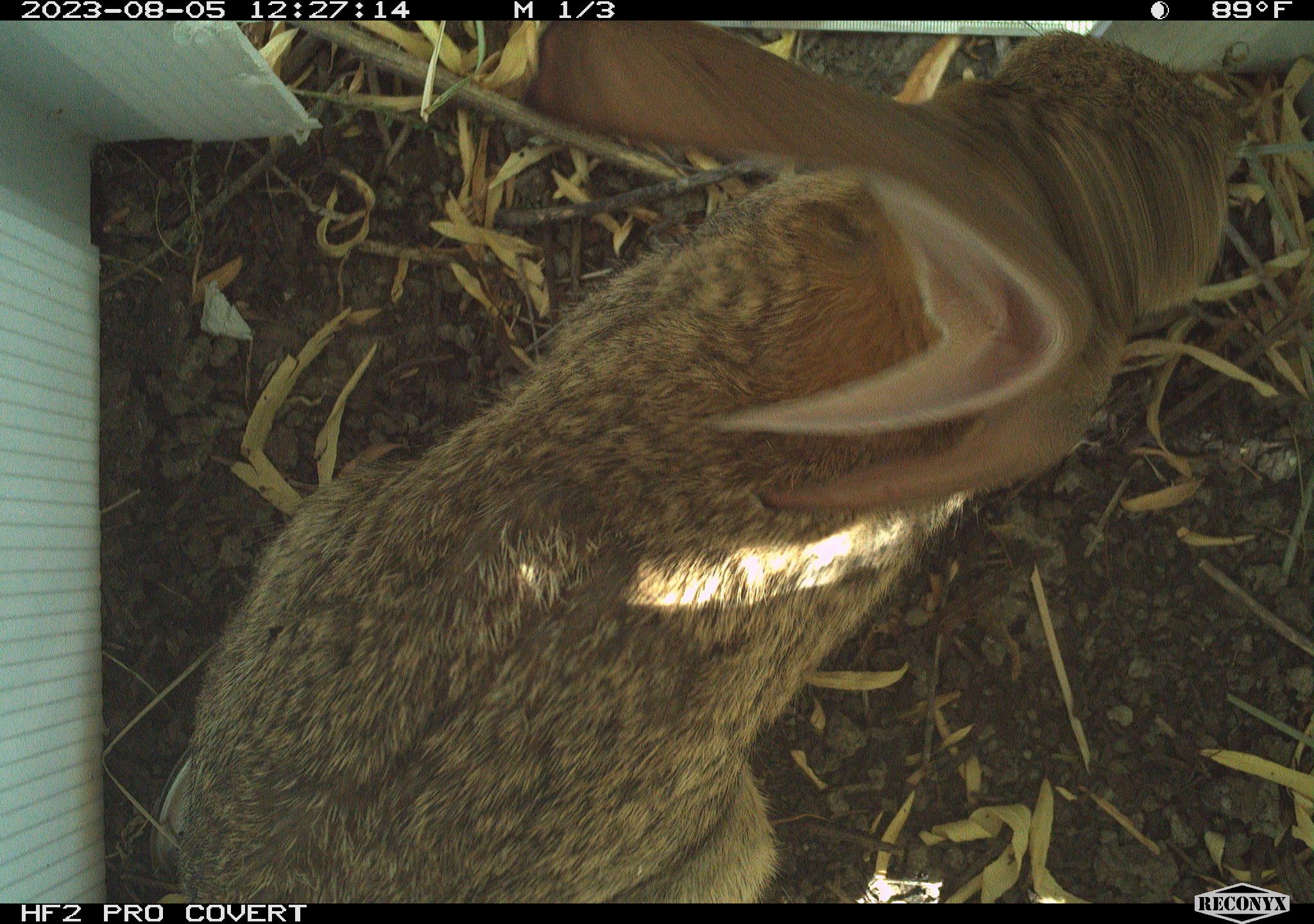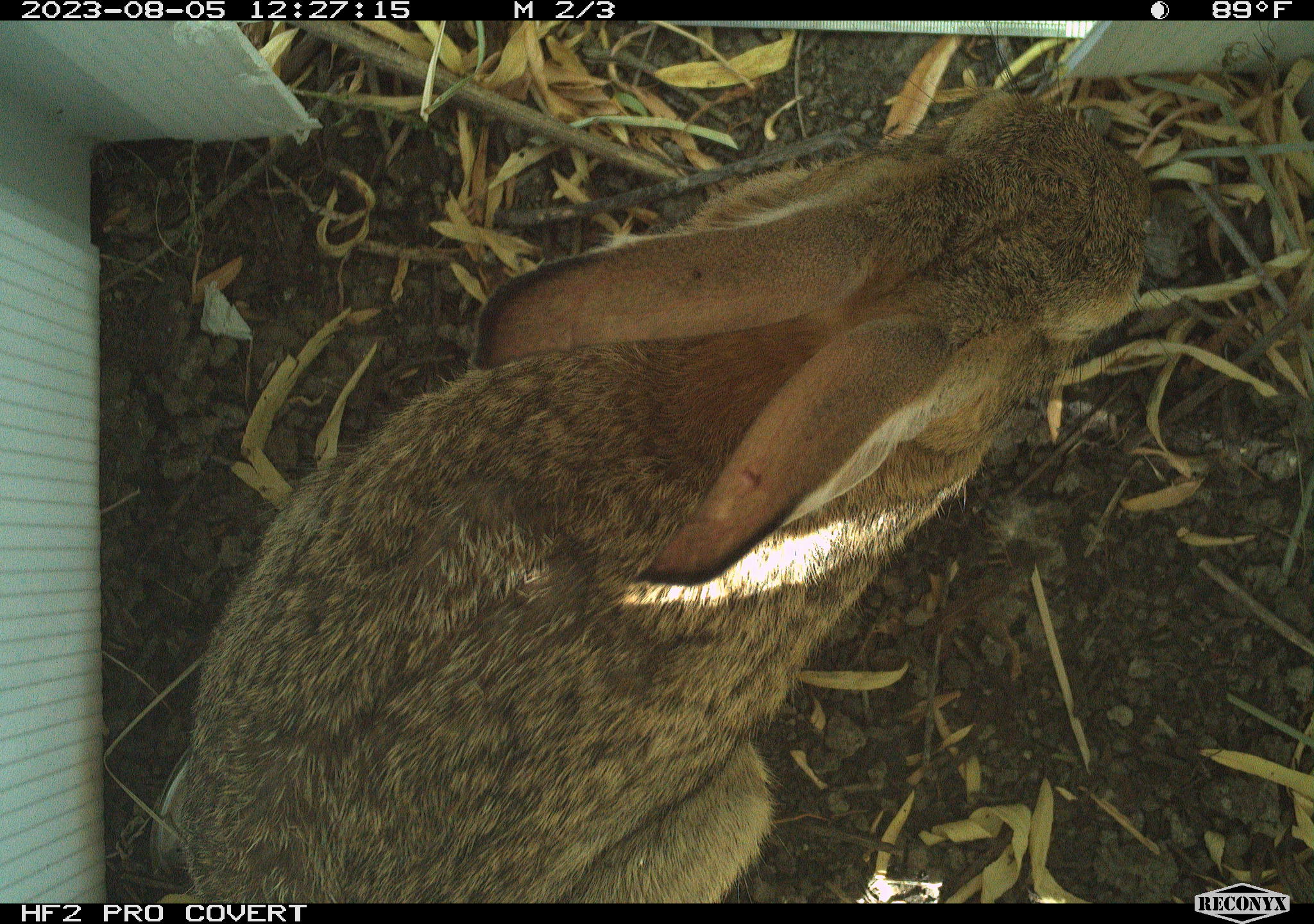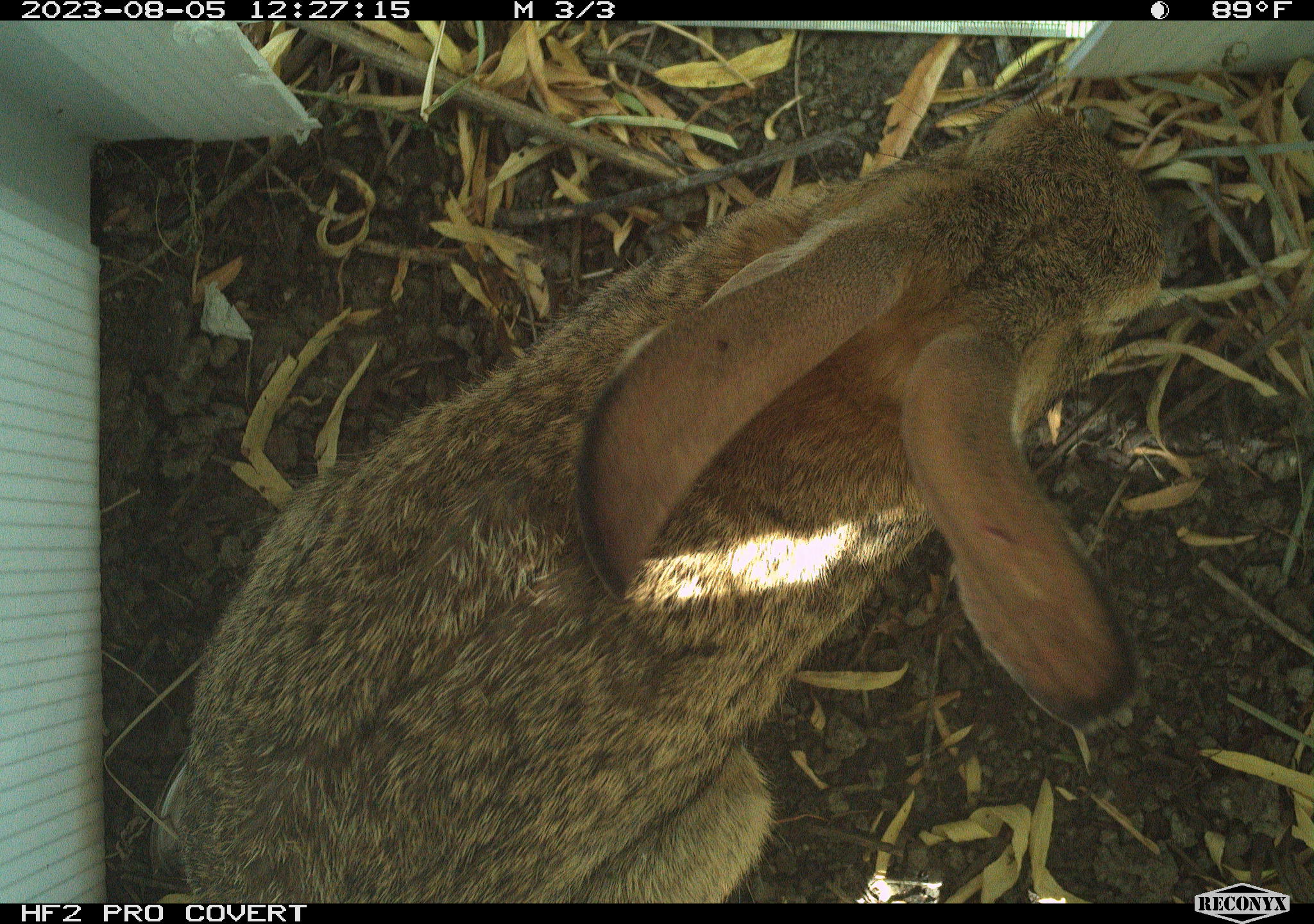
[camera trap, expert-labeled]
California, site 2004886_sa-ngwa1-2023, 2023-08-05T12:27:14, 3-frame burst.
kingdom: Animalia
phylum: Chordata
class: Mammalia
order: Lagomorpha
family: Leporidae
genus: Sylvilagus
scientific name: Sylvilagus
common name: cottontail rabbits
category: sylvilagus species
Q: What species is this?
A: Sylvilagus species (cottontail rabbits) (Sylvilagus).